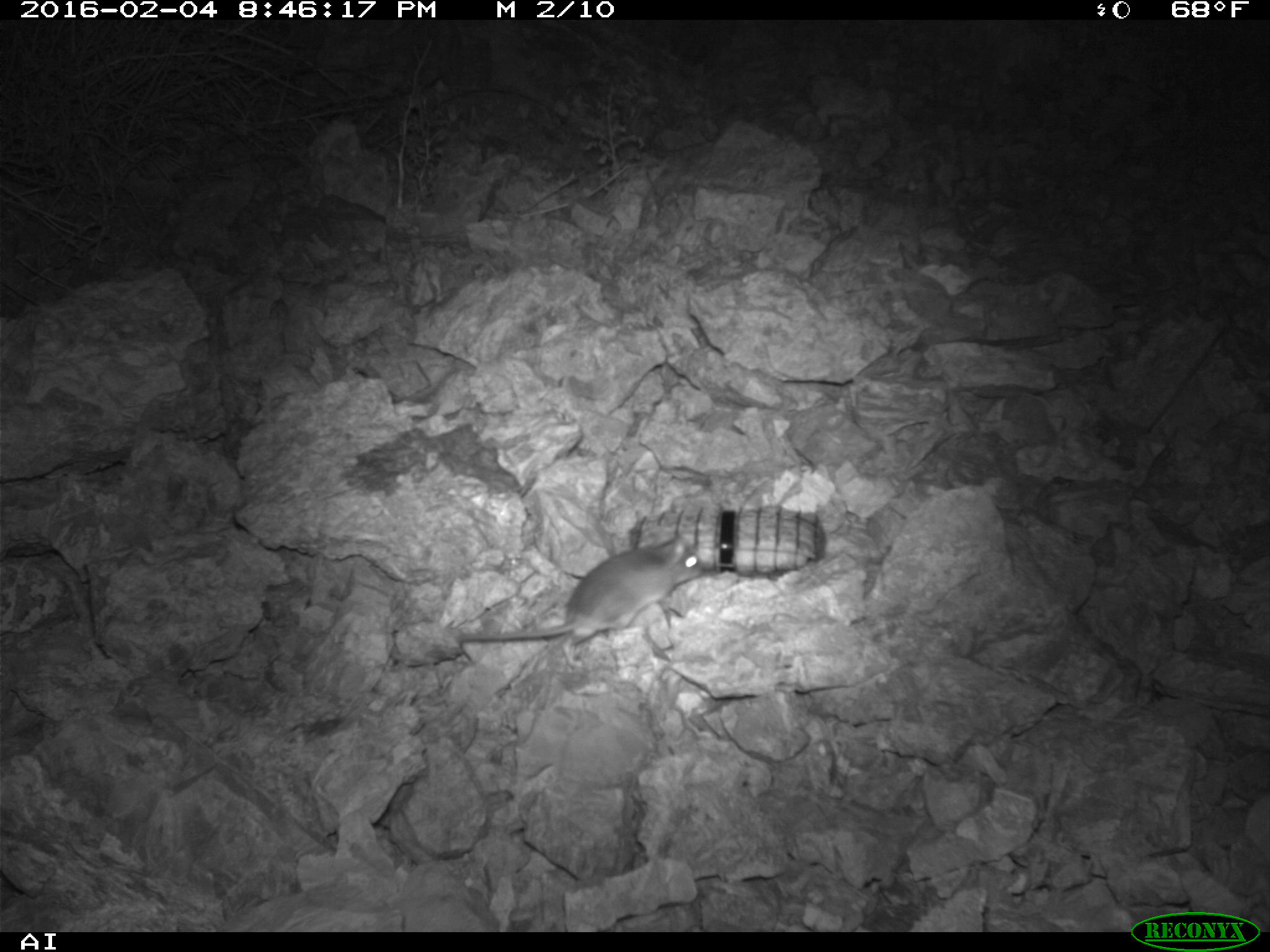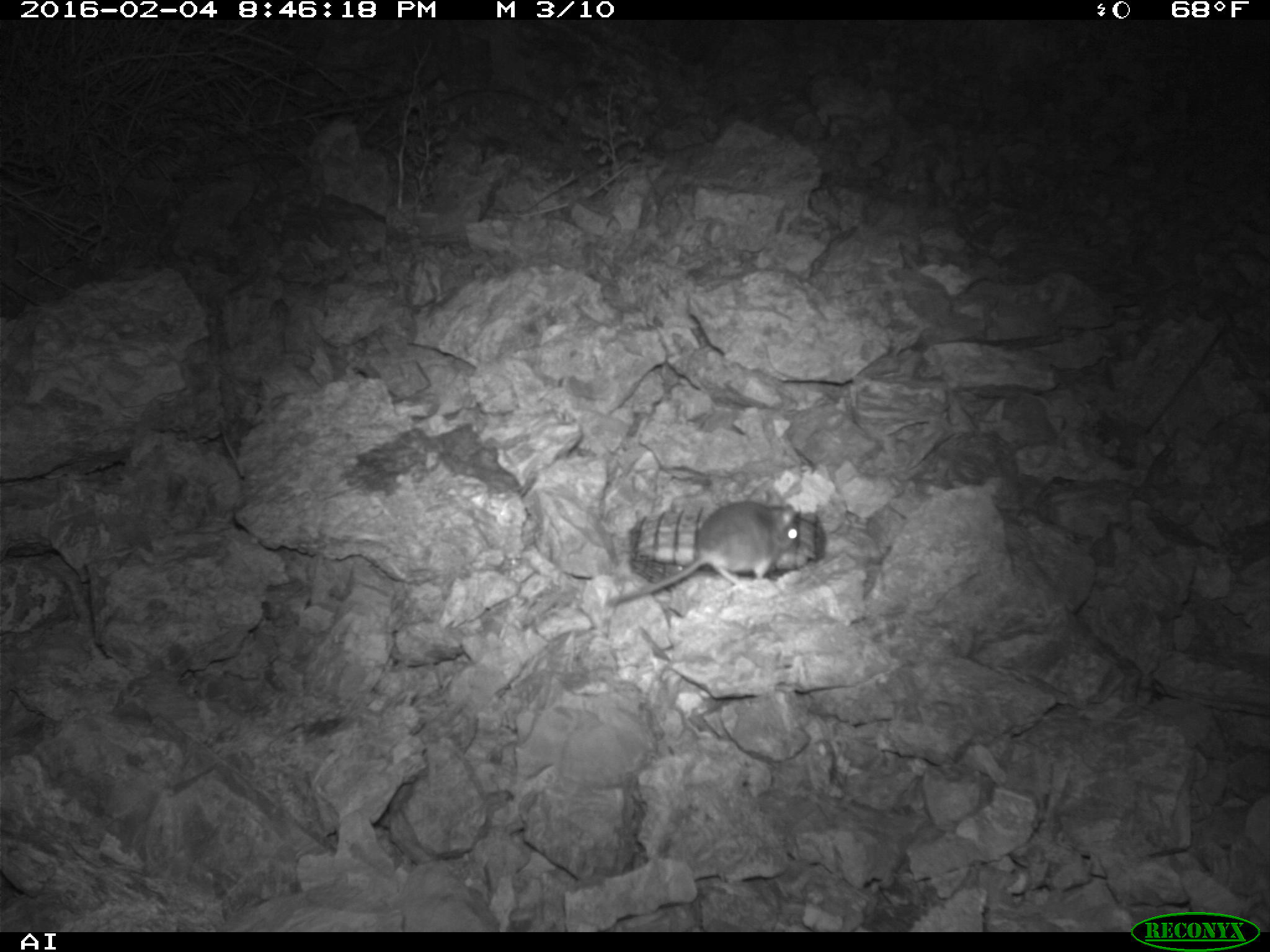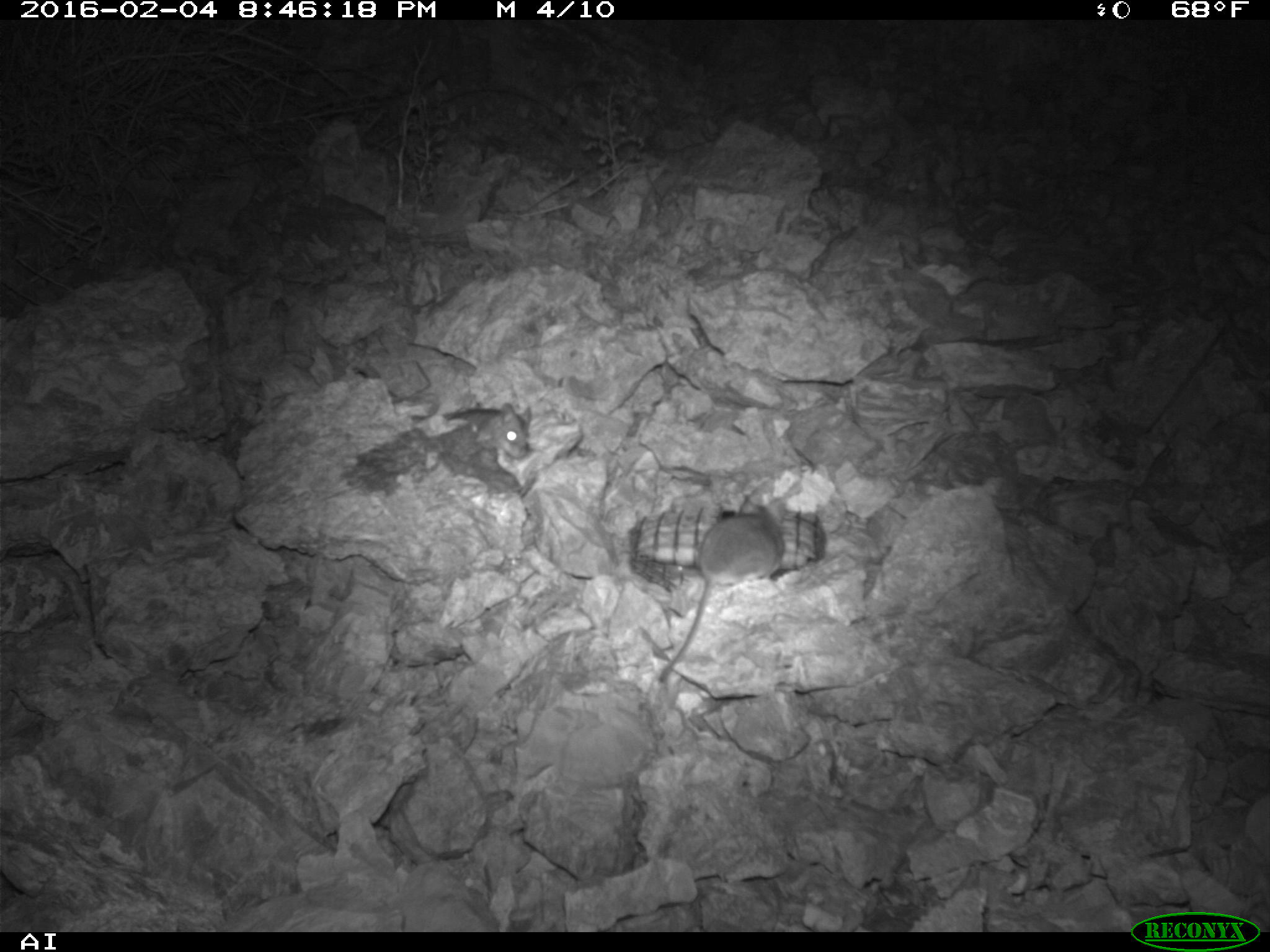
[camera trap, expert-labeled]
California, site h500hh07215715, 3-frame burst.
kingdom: Animalia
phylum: Chordata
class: Mammalia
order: Rodentia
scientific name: Rodentia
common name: rodent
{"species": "rodent (Rodentia)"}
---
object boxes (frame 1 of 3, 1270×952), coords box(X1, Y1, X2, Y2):
rodent: box(455, 537, 706, 641)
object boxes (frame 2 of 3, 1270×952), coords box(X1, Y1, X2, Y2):
rodent: box(606, 501, 799, 607)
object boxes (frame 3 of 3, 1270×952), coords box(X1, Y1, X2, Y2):
rodent: box(659, 494, 786, 682); box(441, 402, 532, 459)